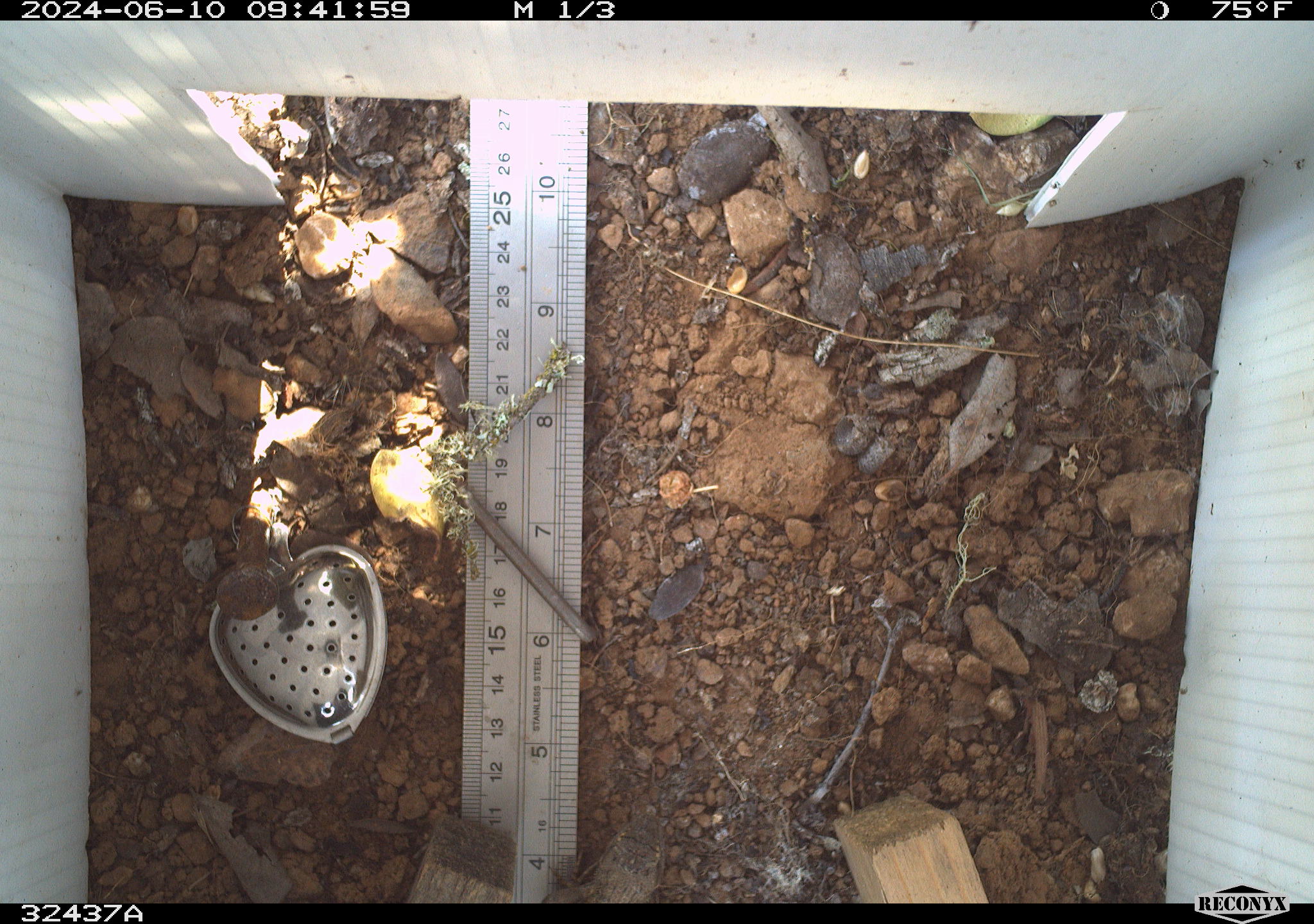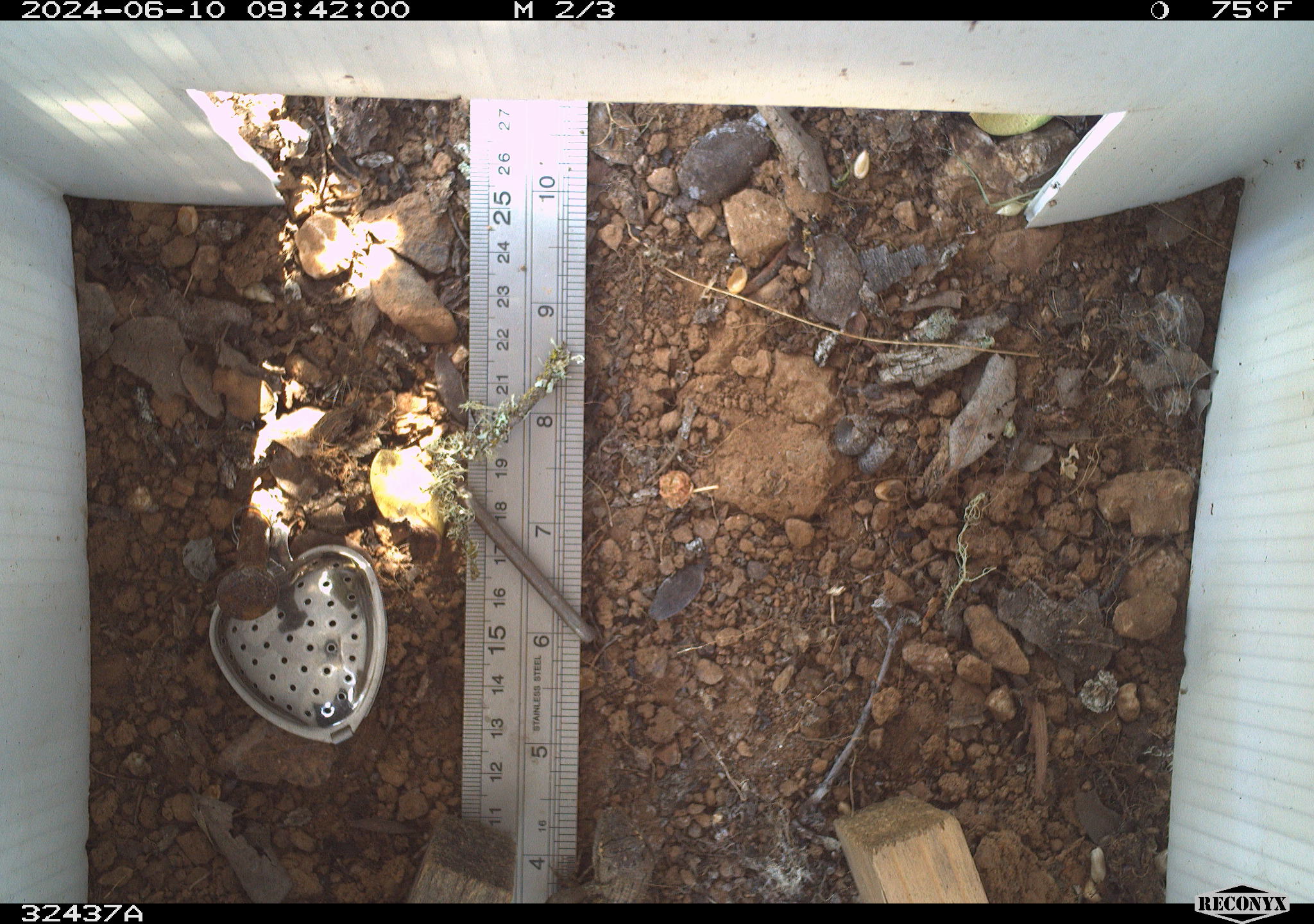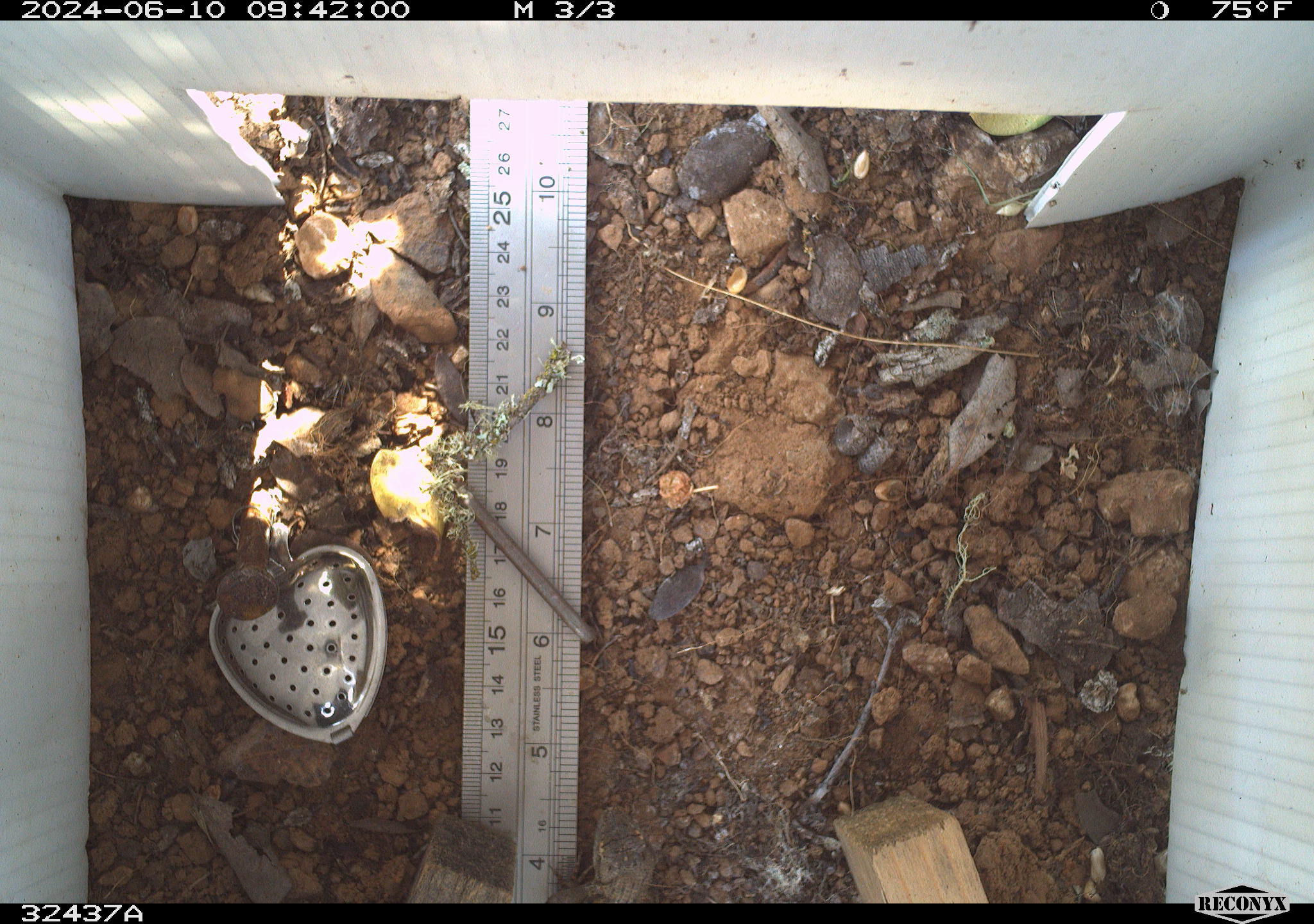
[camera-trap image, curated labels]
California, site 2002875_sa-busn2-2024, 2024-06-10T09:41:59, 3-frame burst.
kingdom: Animalia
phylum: Chordata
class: Reptilia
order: Squamata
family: Phrynosomatidae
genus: Sceloporus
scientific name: Sceloporus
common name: spiny lizards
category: sceloporus species